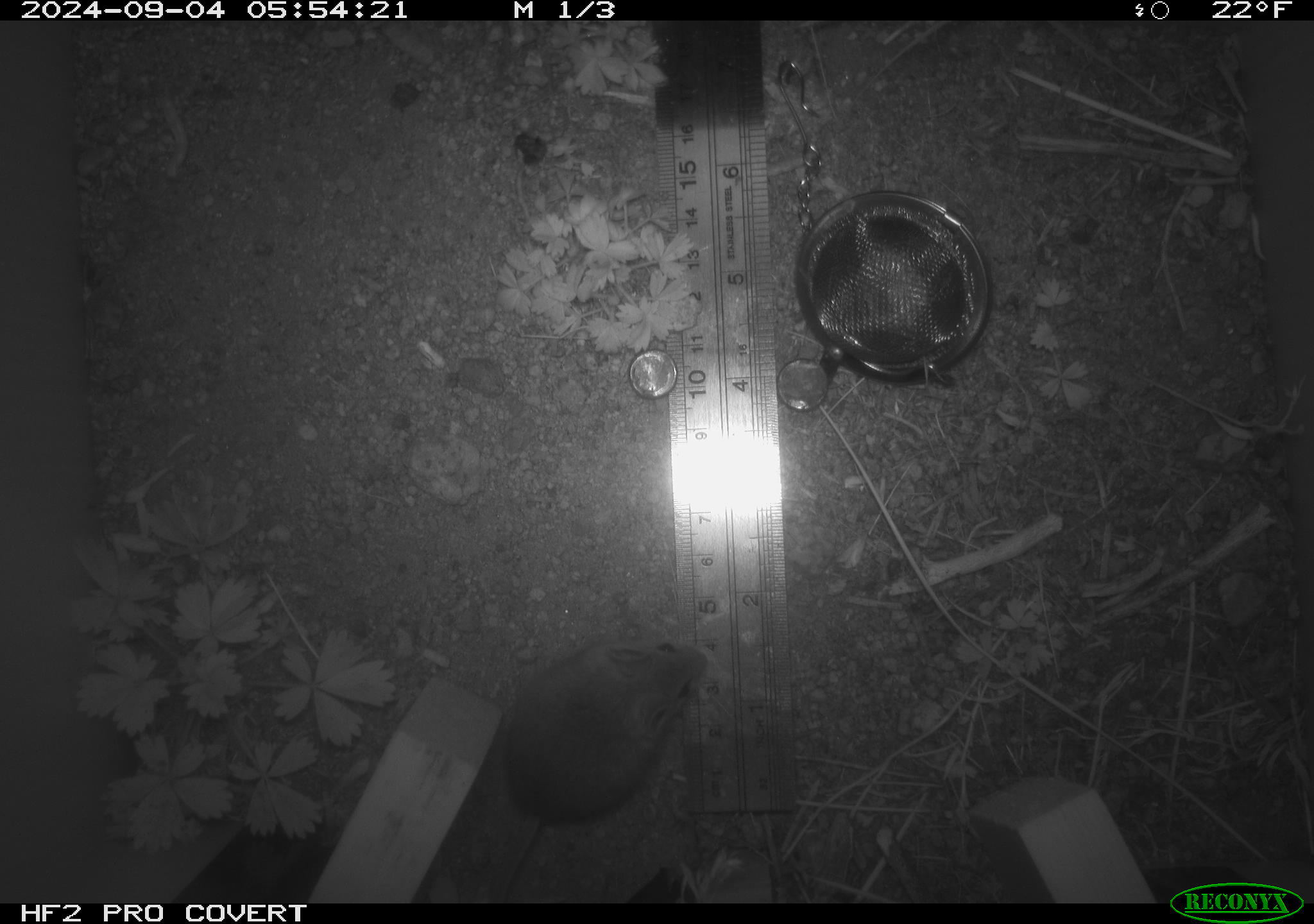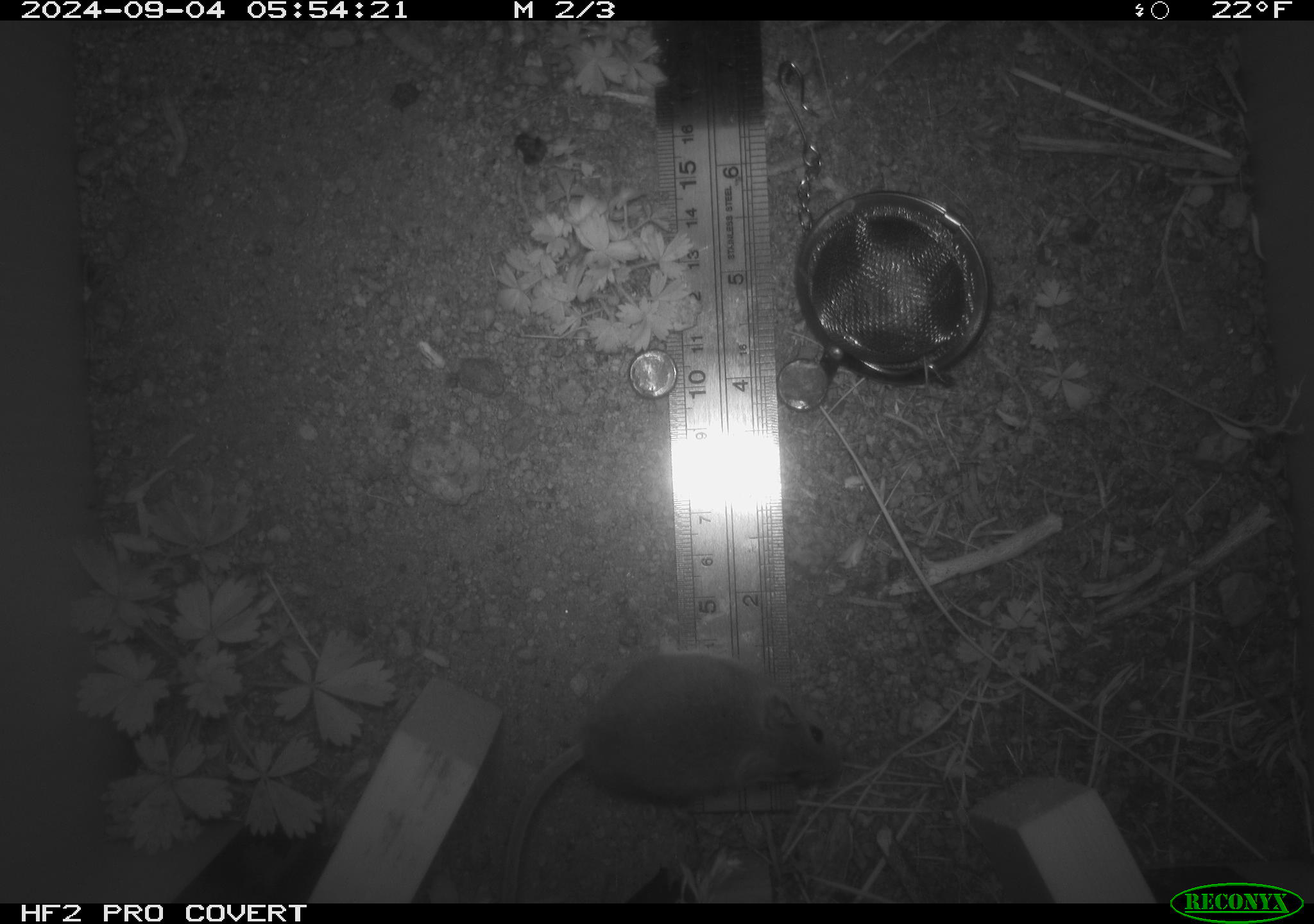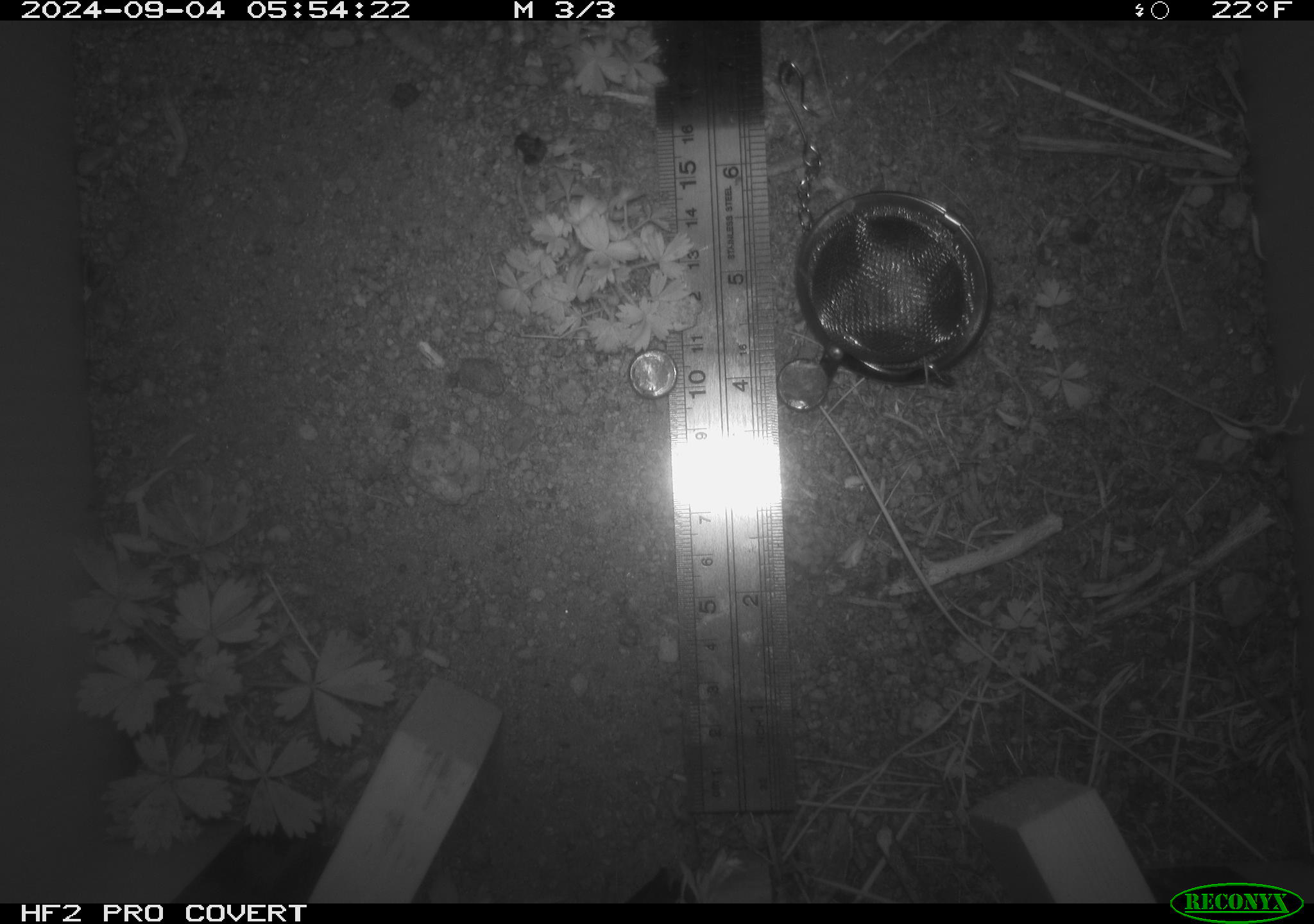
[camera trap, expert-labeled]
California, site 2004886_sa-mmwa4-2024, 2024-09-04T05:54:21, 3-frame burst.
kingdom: Animalia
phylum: Chordata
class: Mammalia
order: Rodentia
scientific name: Rodentia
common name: mouse species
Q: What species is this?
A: Mouse species (Rodentia).